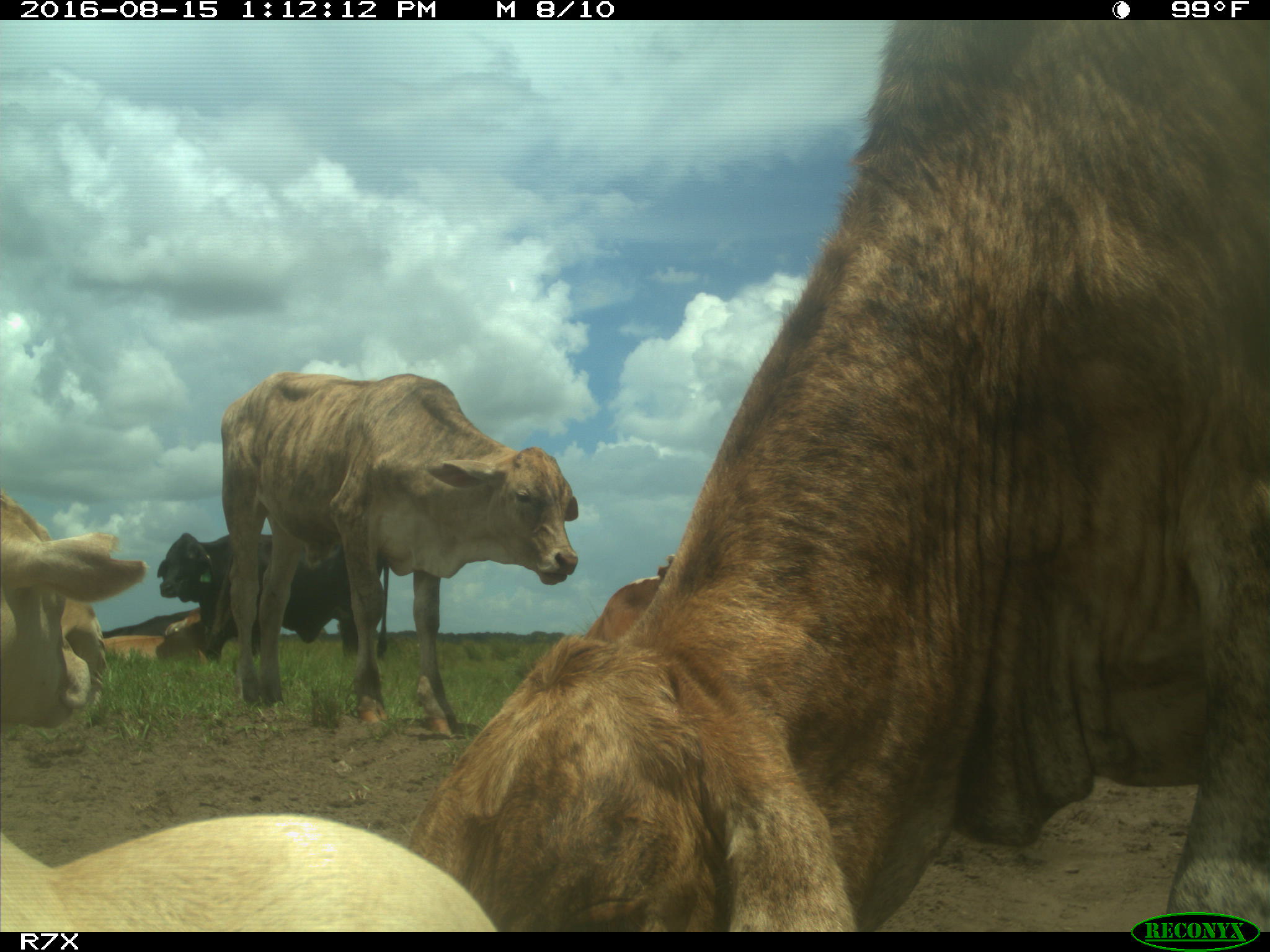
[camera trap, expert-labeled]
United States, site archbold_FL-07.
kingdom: Animalia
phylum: Chordata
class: Mammalia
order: Artiodactyla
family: Bovidae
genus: Bos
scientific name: Bos taurus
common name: domestic cow